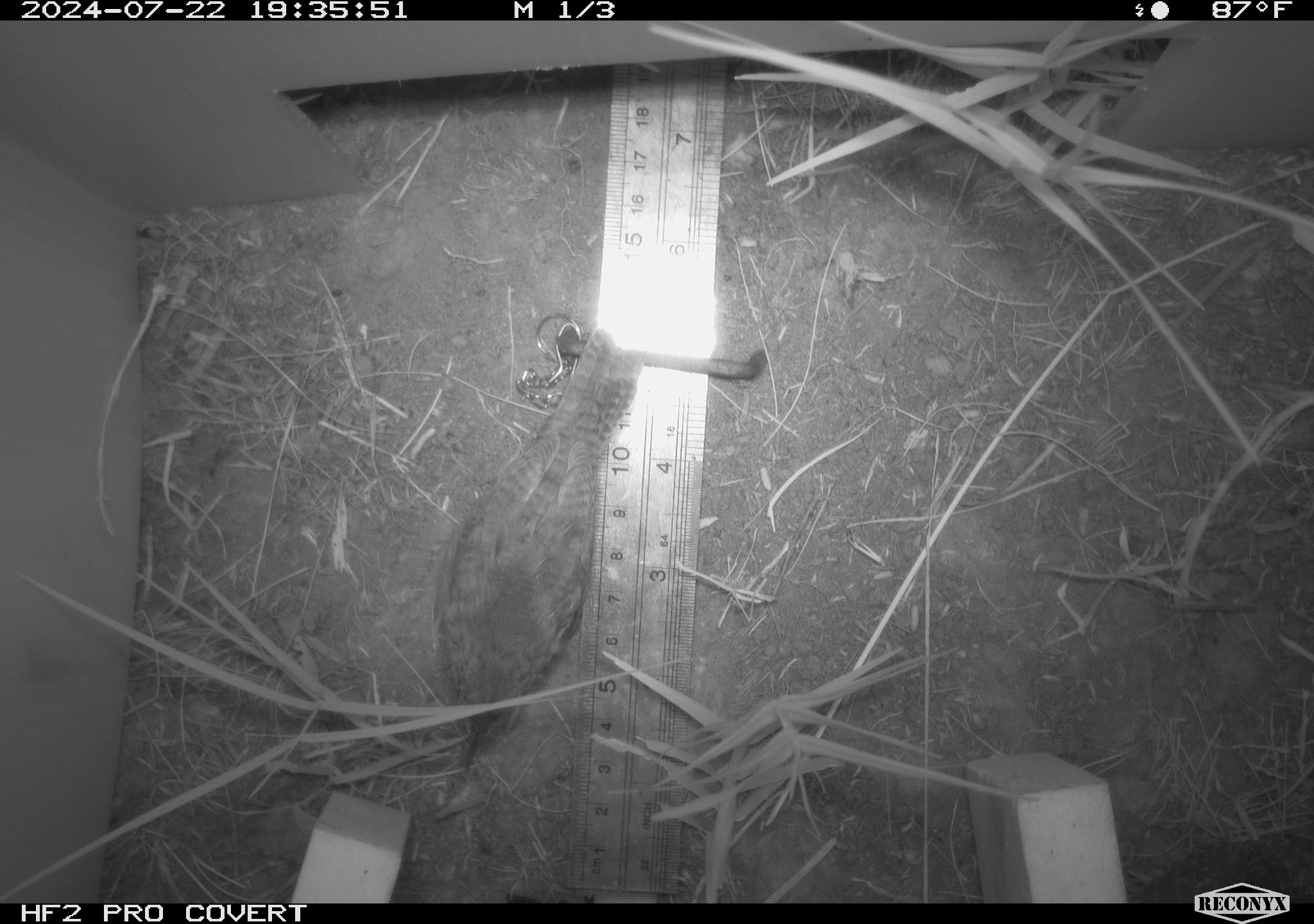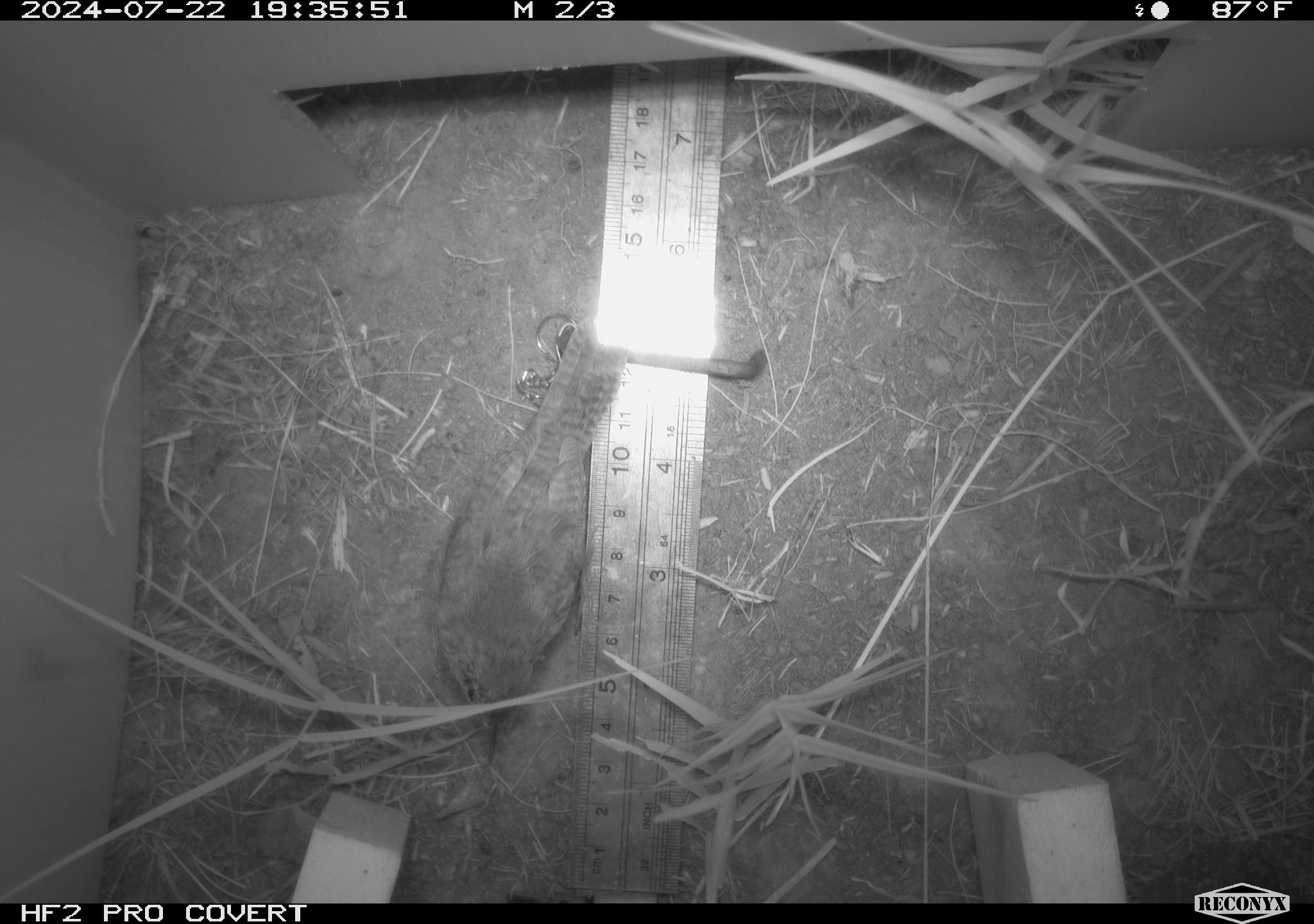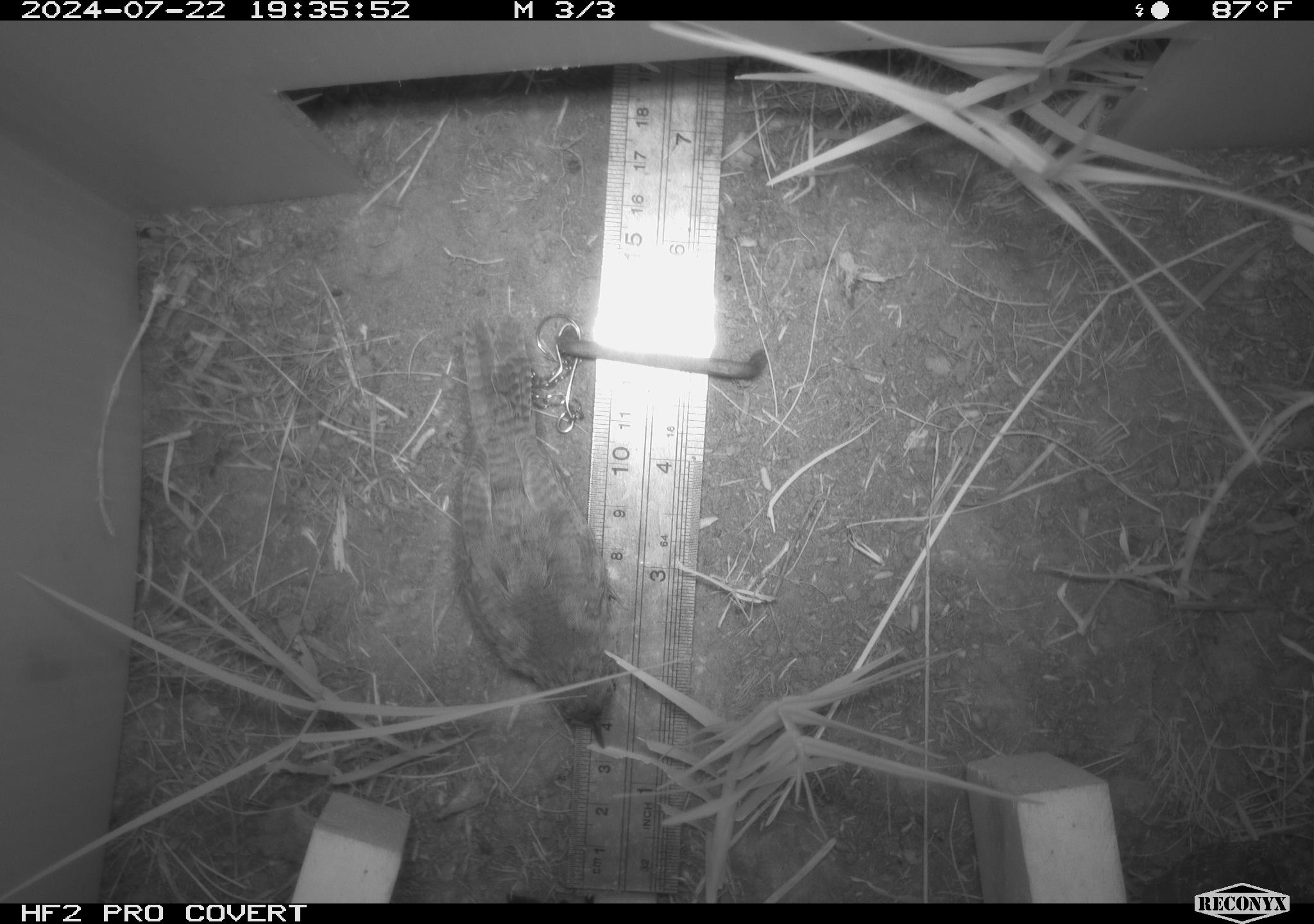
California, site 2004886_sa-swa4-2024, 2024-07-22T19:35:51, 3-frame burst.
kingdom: Animalia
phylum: Chordata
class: Aves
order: Passeriformes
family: Troglodytidae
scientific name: Troglodytidae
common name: wren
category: troglodytidae family